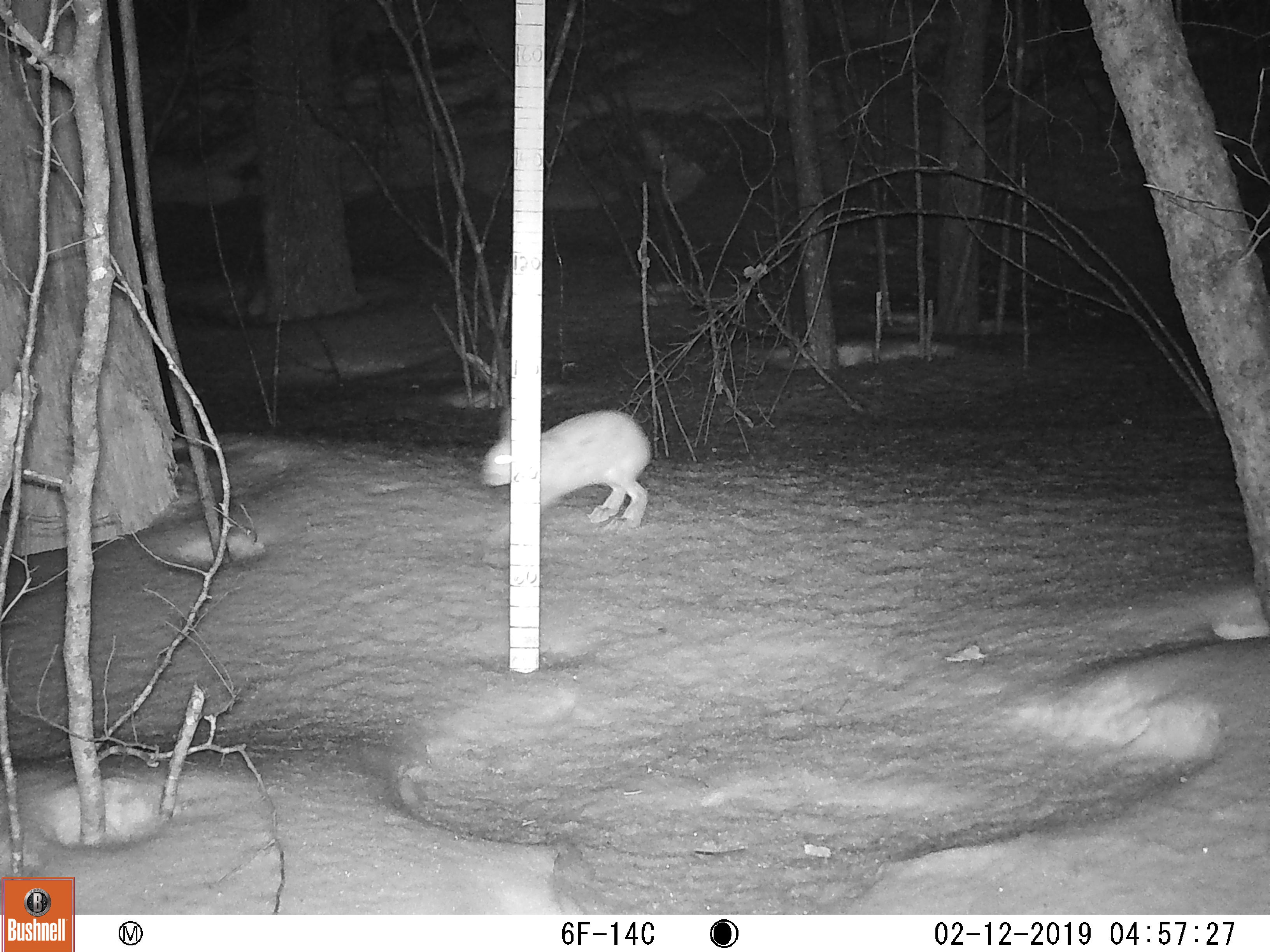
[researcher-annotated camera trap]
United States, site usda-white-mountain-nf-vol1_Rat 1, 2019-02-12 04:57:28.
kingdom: Animalia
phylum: Chordata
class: Mammalia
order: Lagomorpha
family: Leporidae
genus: Lepus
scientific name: Lepus americanus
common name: snowshoe hare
Snowshoe hare (Lepus americanus).